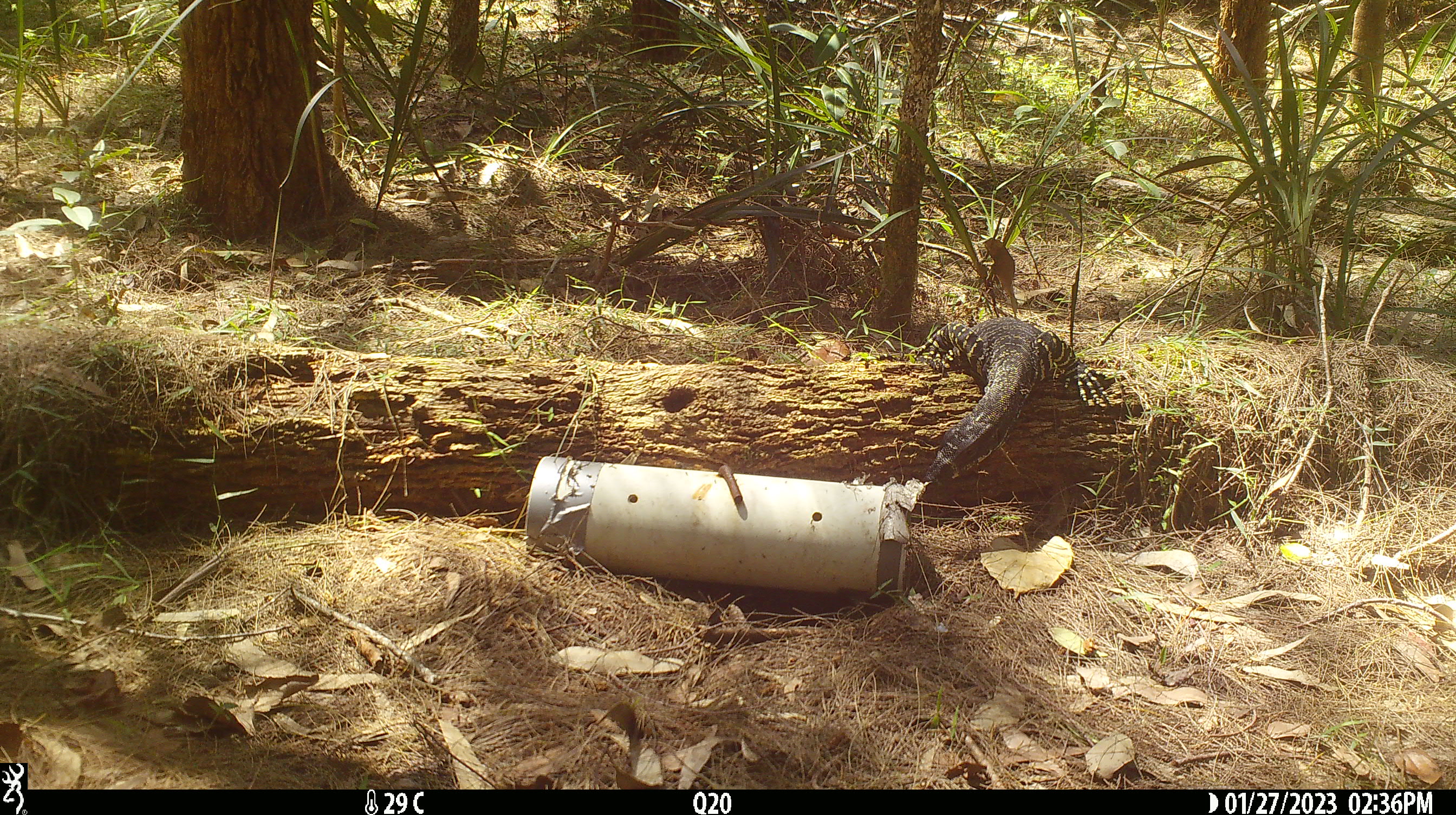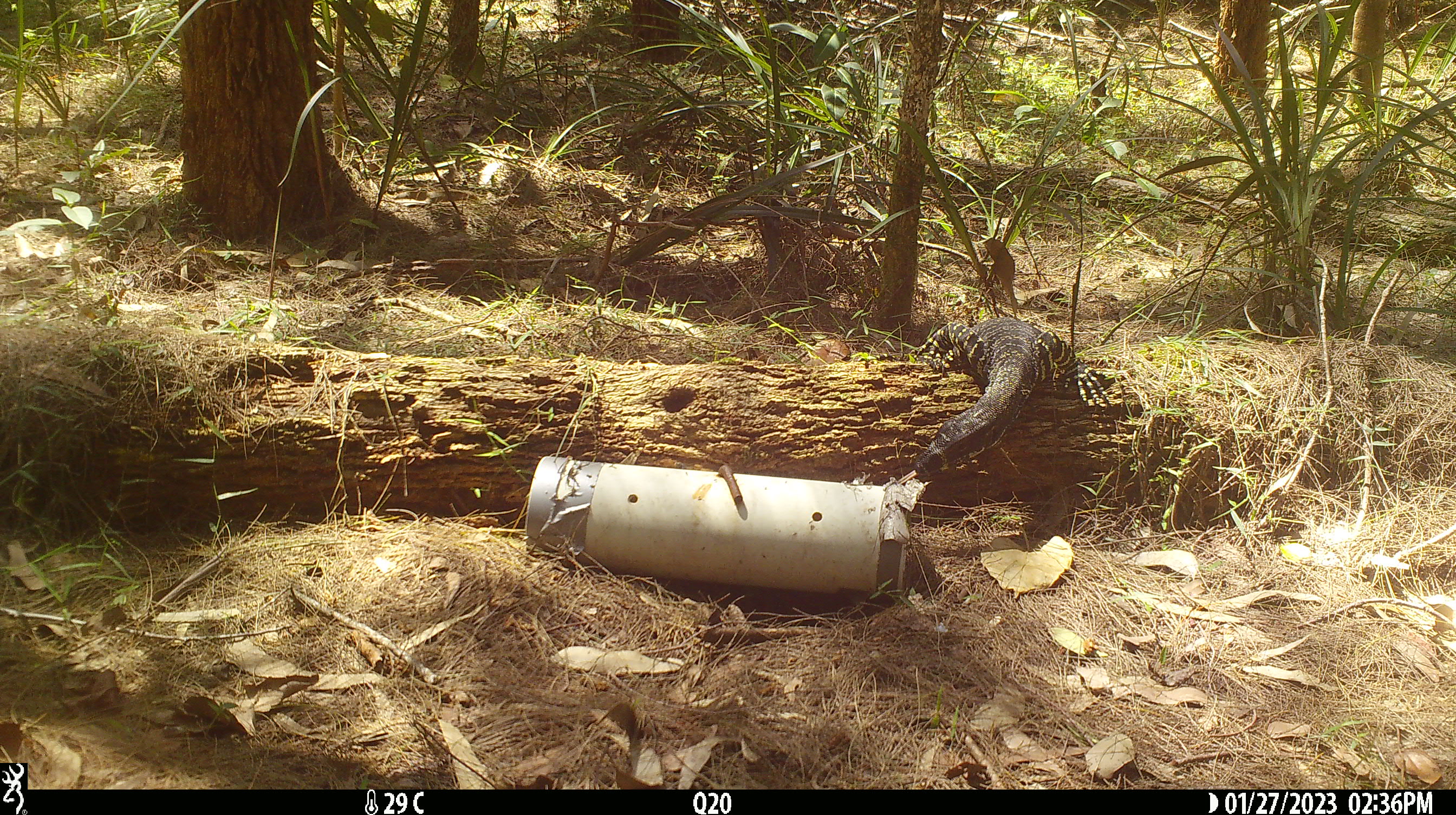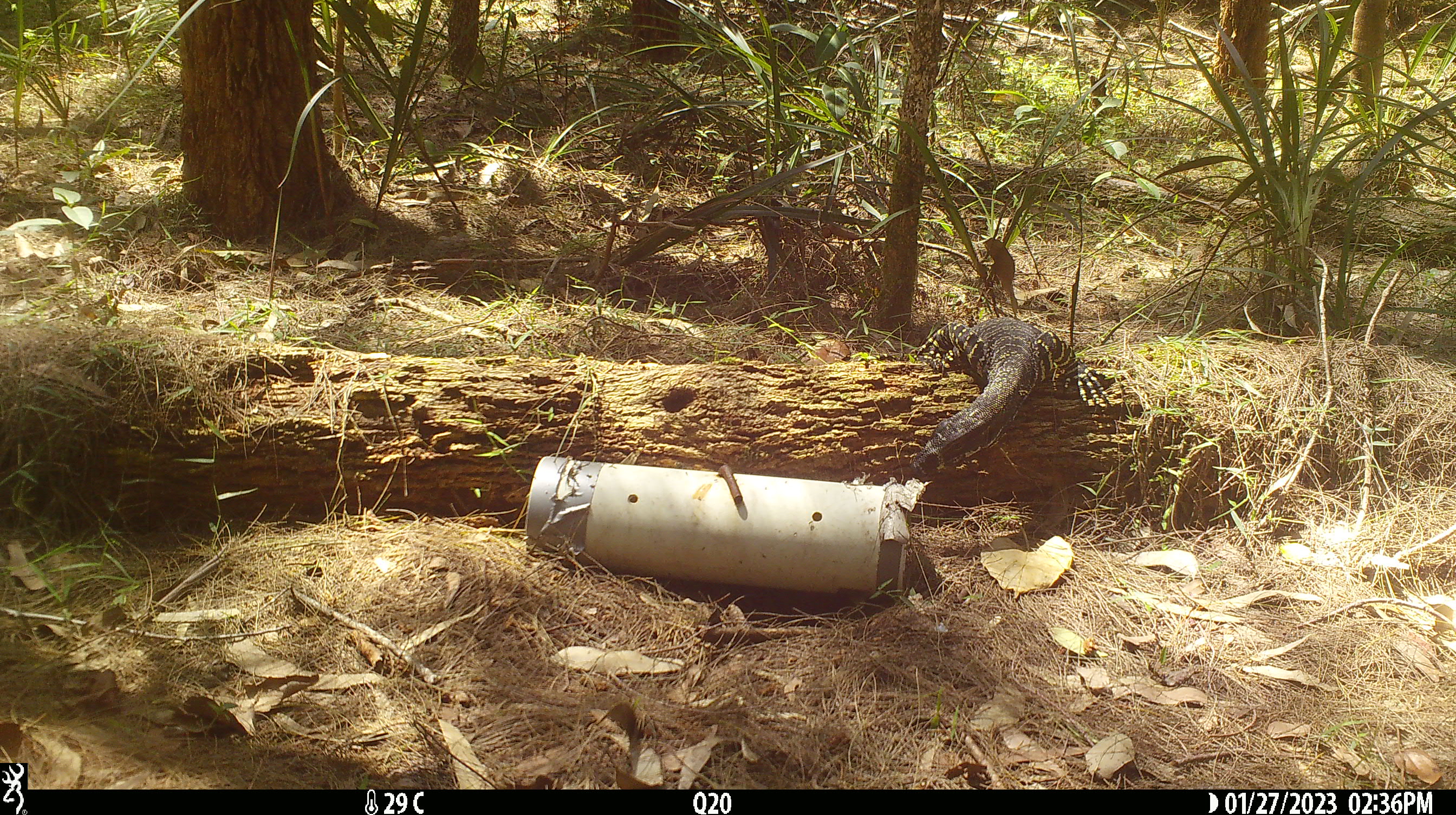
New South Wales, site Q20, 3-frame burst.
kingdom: Animalia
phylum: Chordata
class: Reptilia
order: Squamata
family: Varanidae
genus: Varanus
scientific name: Varanus varius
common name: lace monitor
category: goanna